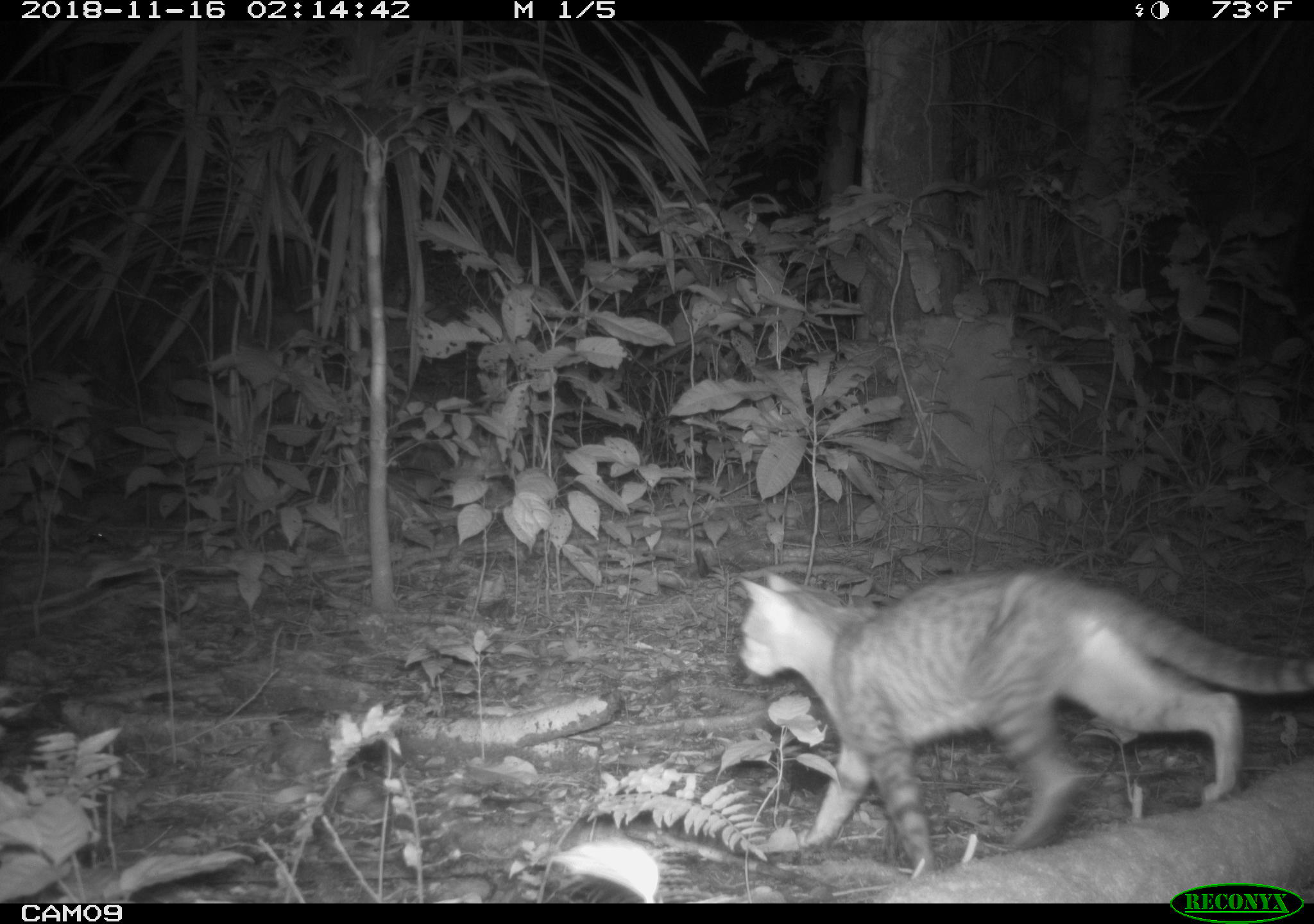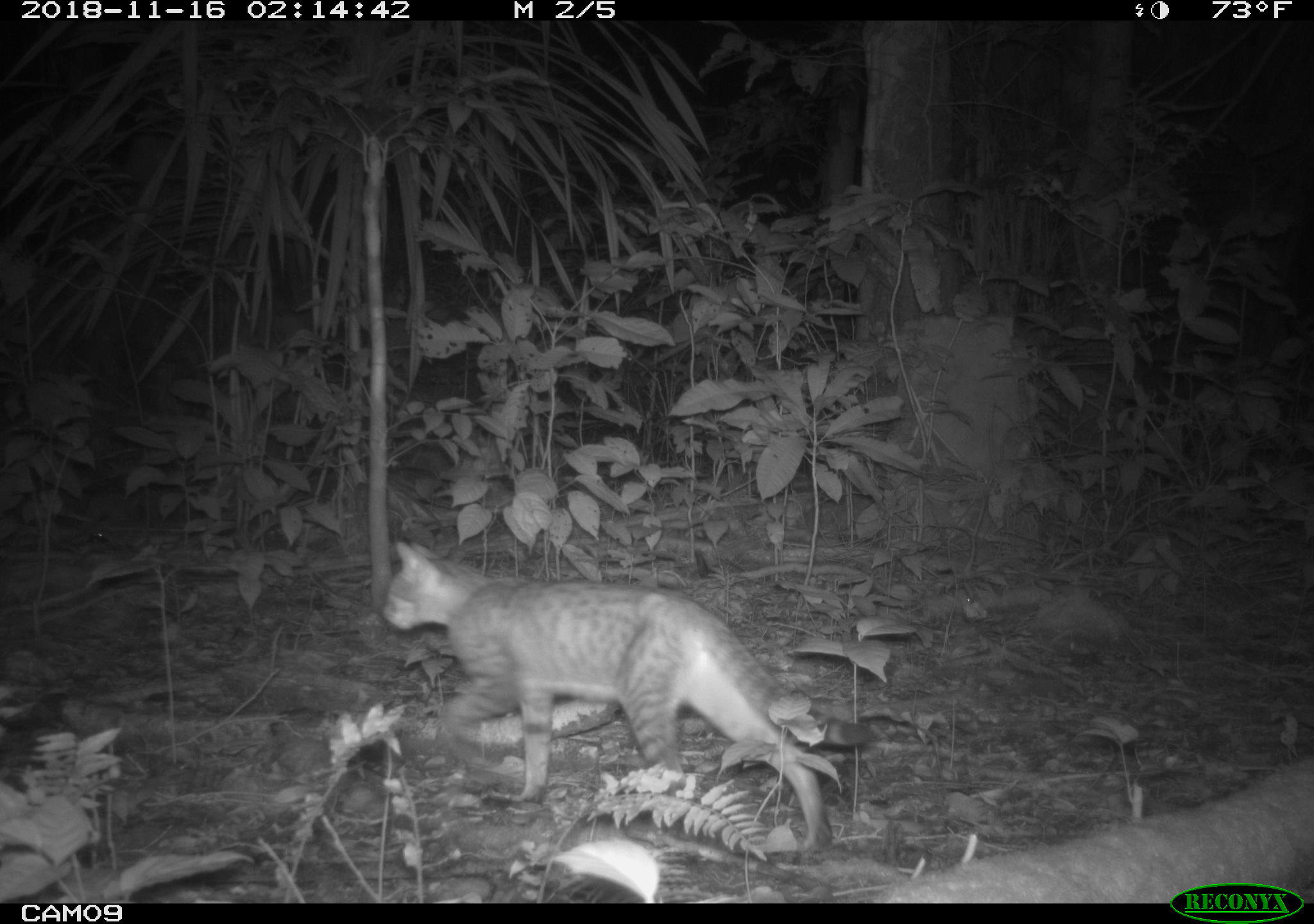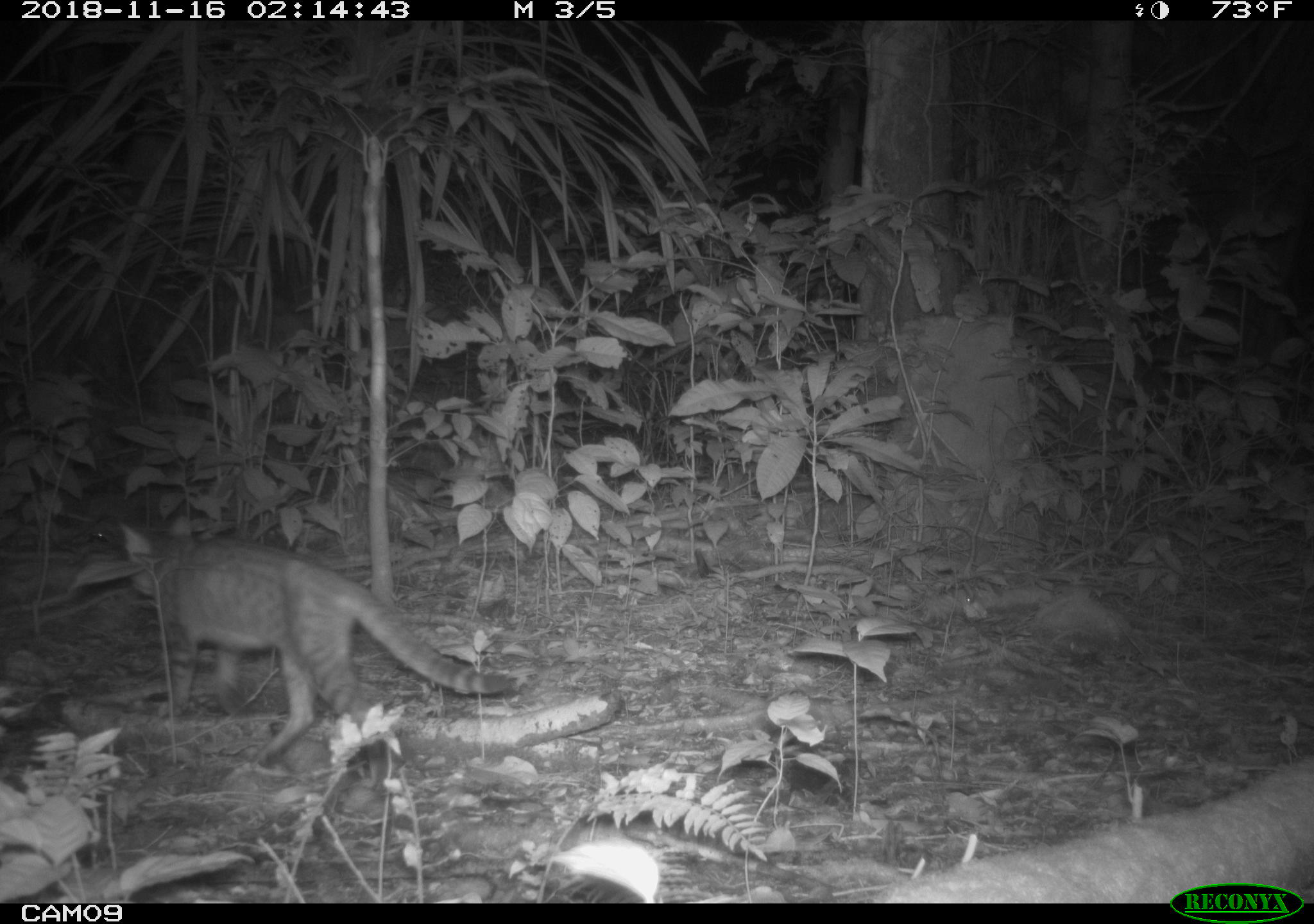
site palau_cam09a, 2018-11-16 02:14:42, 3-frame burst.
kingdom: Animalia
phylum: Chordata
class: Mammalia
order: Carnivora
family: Felidae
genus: Felis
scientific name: Felis catus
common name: cat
Cat (Felis catus).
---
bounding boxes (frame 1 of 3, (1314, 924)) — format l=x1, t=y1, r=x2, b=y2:
cat: l=730, t=563, r=1313, b=871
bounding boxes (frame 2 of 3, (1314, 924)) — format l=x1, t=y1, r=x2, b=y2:
cat: l=377, t=537, r=837, b=850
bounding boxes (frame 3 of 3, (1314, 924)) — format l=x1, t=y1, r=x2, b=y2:
cat: l=72, t=511, r=515, b=779